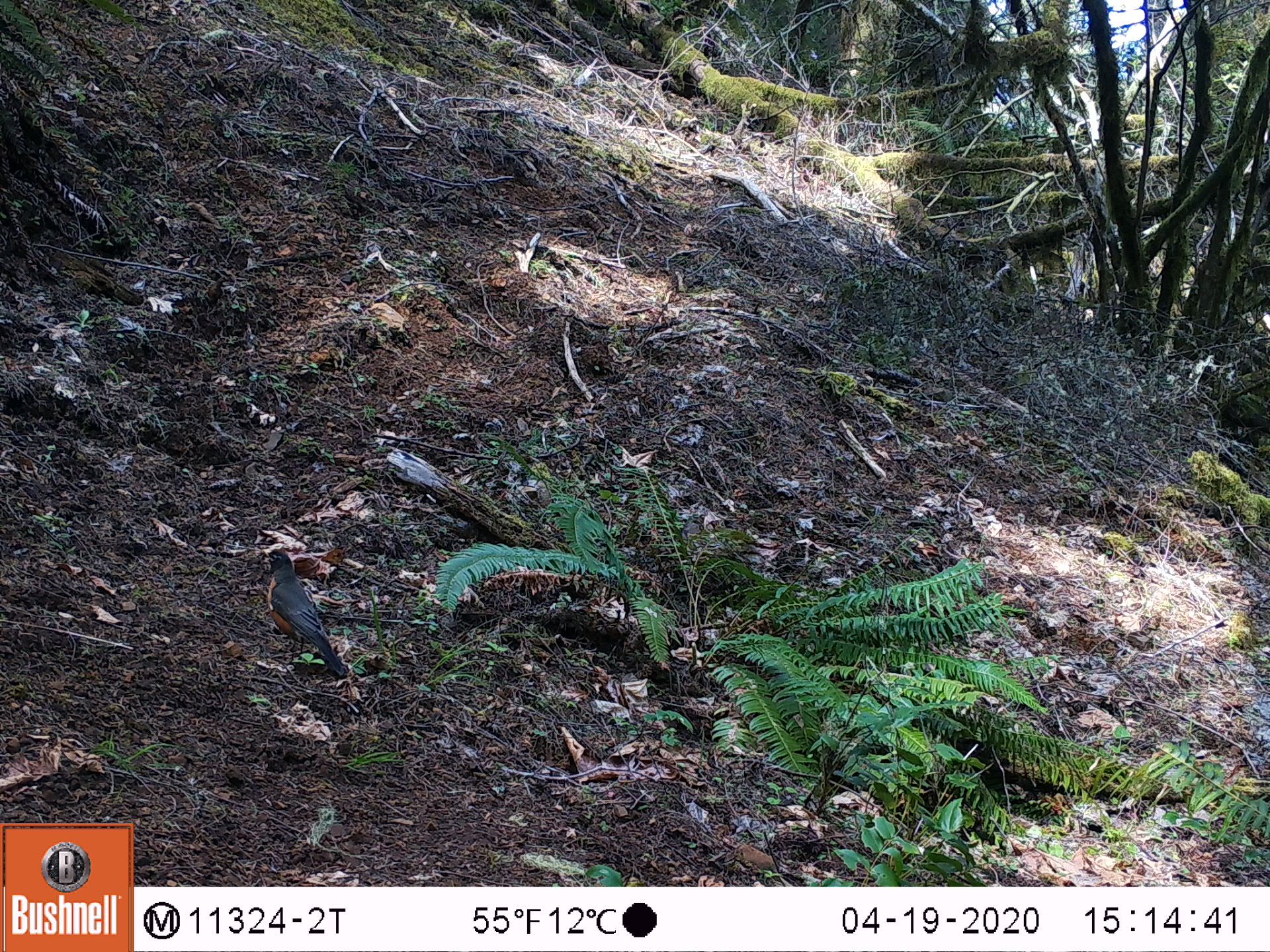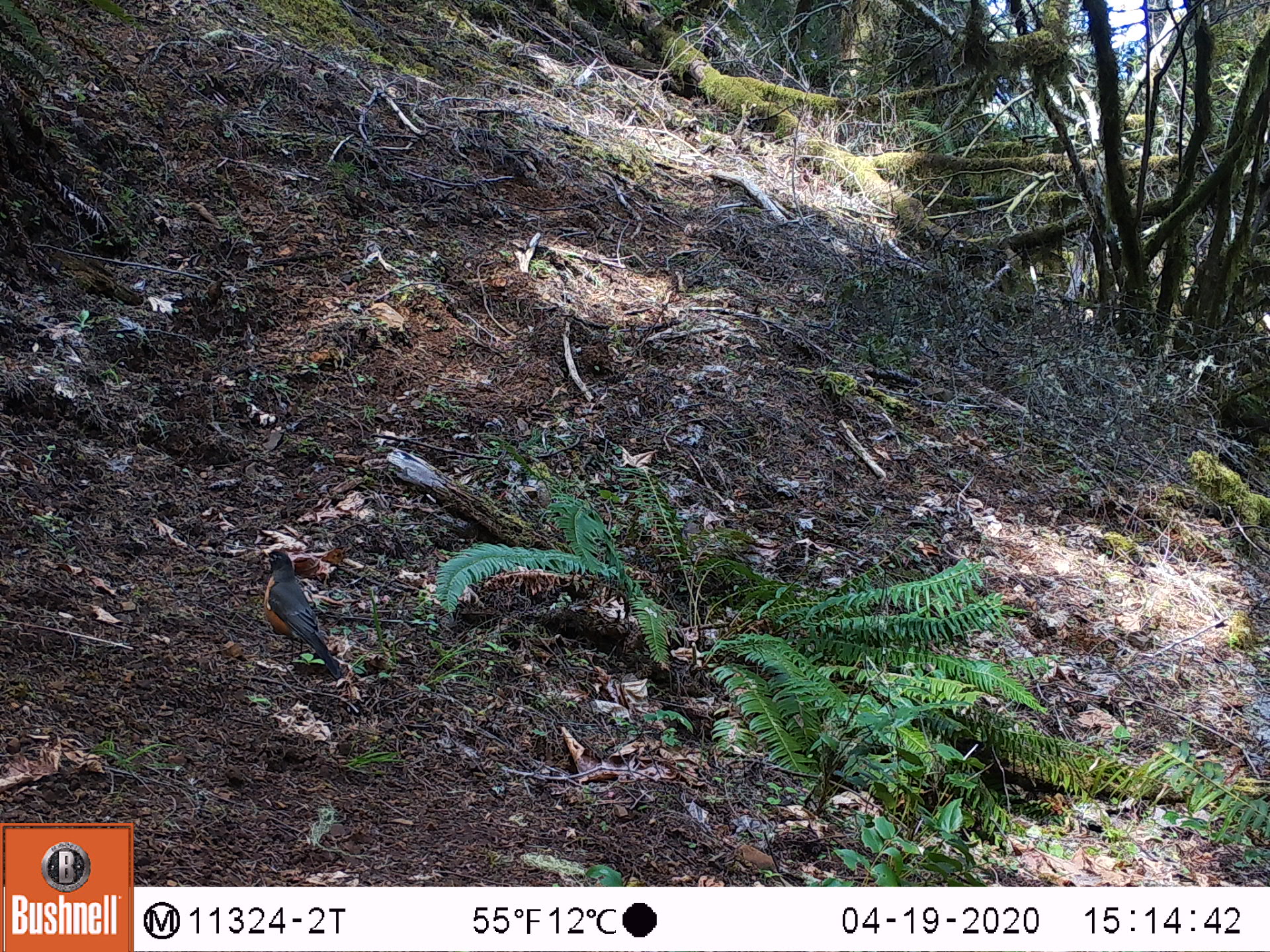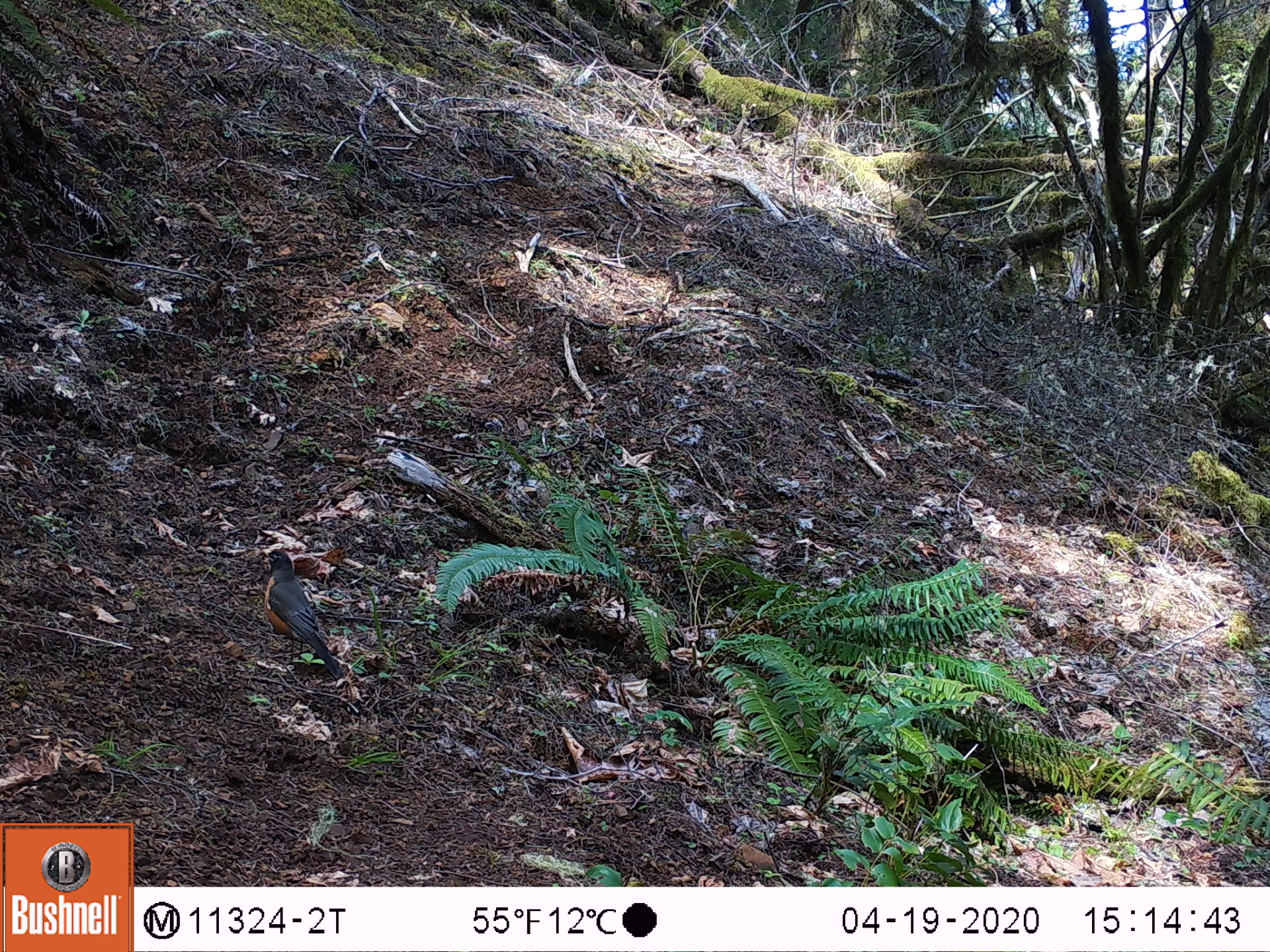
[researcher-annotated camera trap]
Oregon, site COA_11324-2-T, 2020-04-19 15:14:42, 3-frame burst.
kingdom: Animalia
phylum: Chordata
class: Aves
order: Passeriformes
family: Turdidae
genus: Turdus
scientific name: Turdus migratorius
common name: american robin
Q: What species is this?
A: American robin (Turdus migratorius).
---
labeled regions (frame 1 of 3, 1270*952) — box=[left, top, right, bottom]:
american robin: box=[249, 544, 359, 692]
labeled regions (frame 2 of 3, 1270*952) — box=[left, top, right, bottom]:
american robin: box=[249, 538, 361, 686]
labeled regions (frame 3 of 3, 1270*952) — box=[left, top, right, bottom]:
american robin: box=[249, 538, 364, 699]